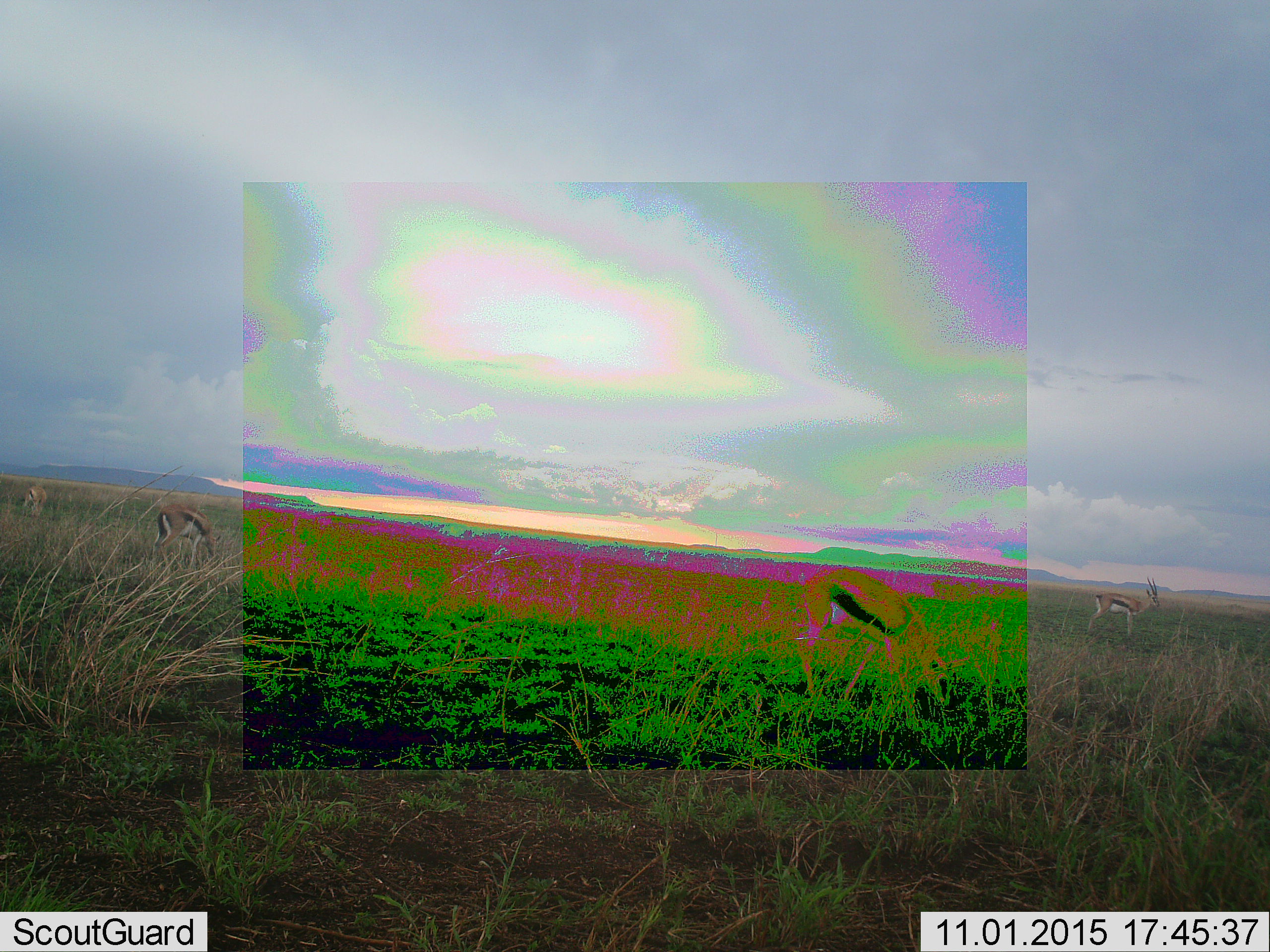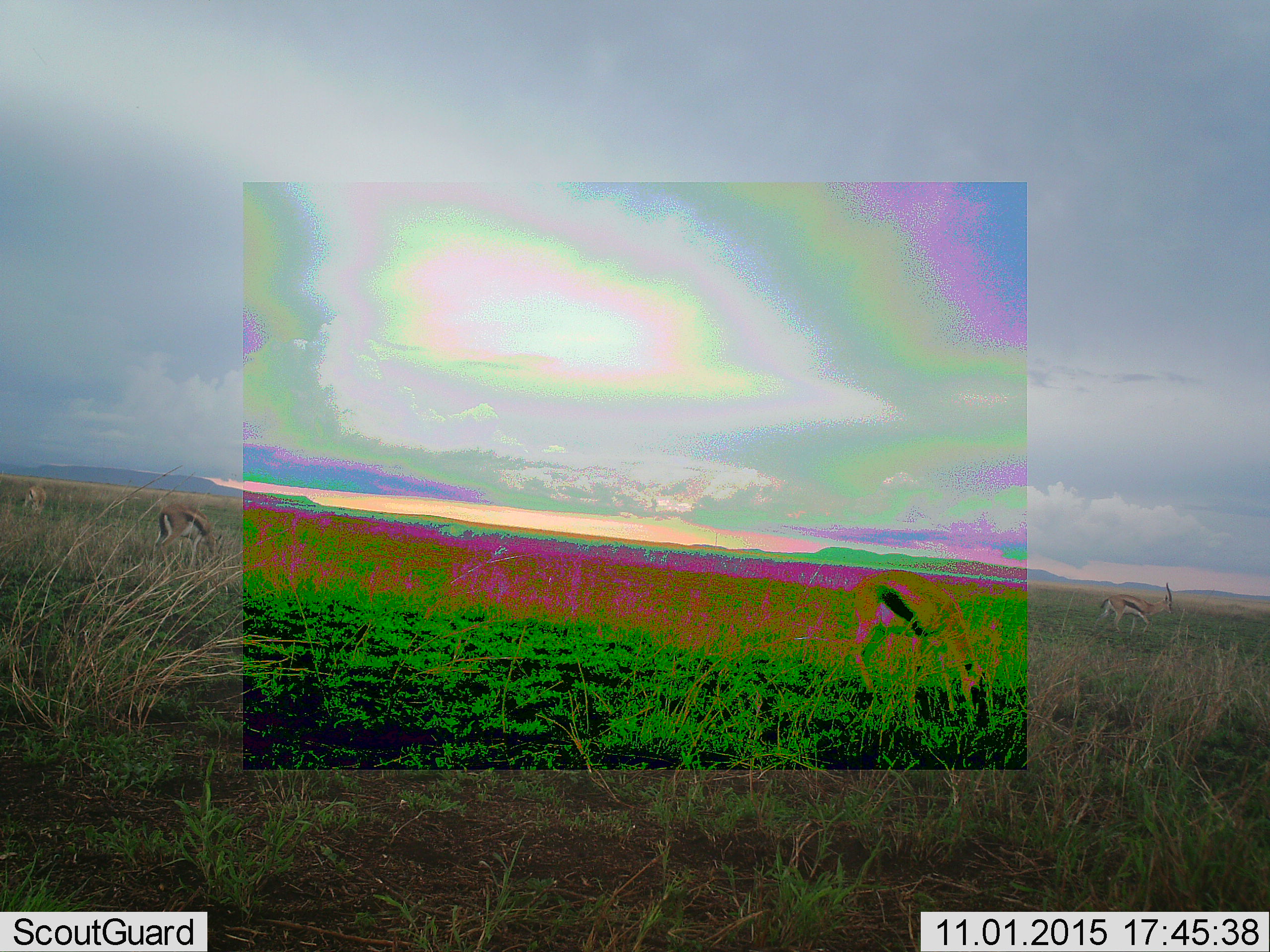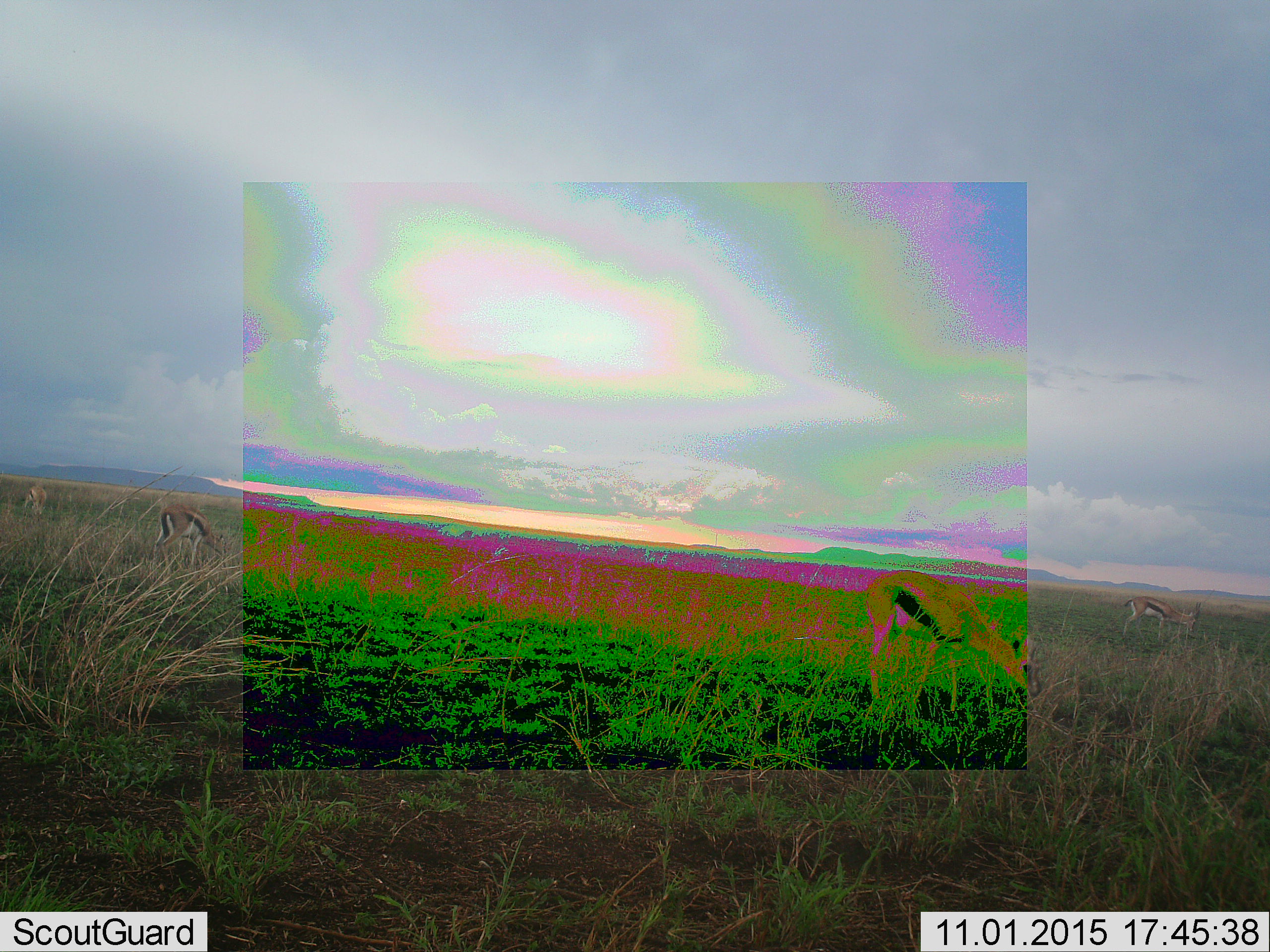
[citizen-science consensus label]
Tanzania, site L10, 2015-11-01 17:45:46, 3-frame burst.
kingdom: Animalia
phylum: Chordata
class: Mammalia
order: Artiodactyla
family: Bovidae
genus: Eudorcas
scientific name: Eudorcas thomsonii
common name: thomson's gazelle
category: gazellethomsons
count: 4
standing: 20%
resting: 0%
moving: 20%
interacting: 0%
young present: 0%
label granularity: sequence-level